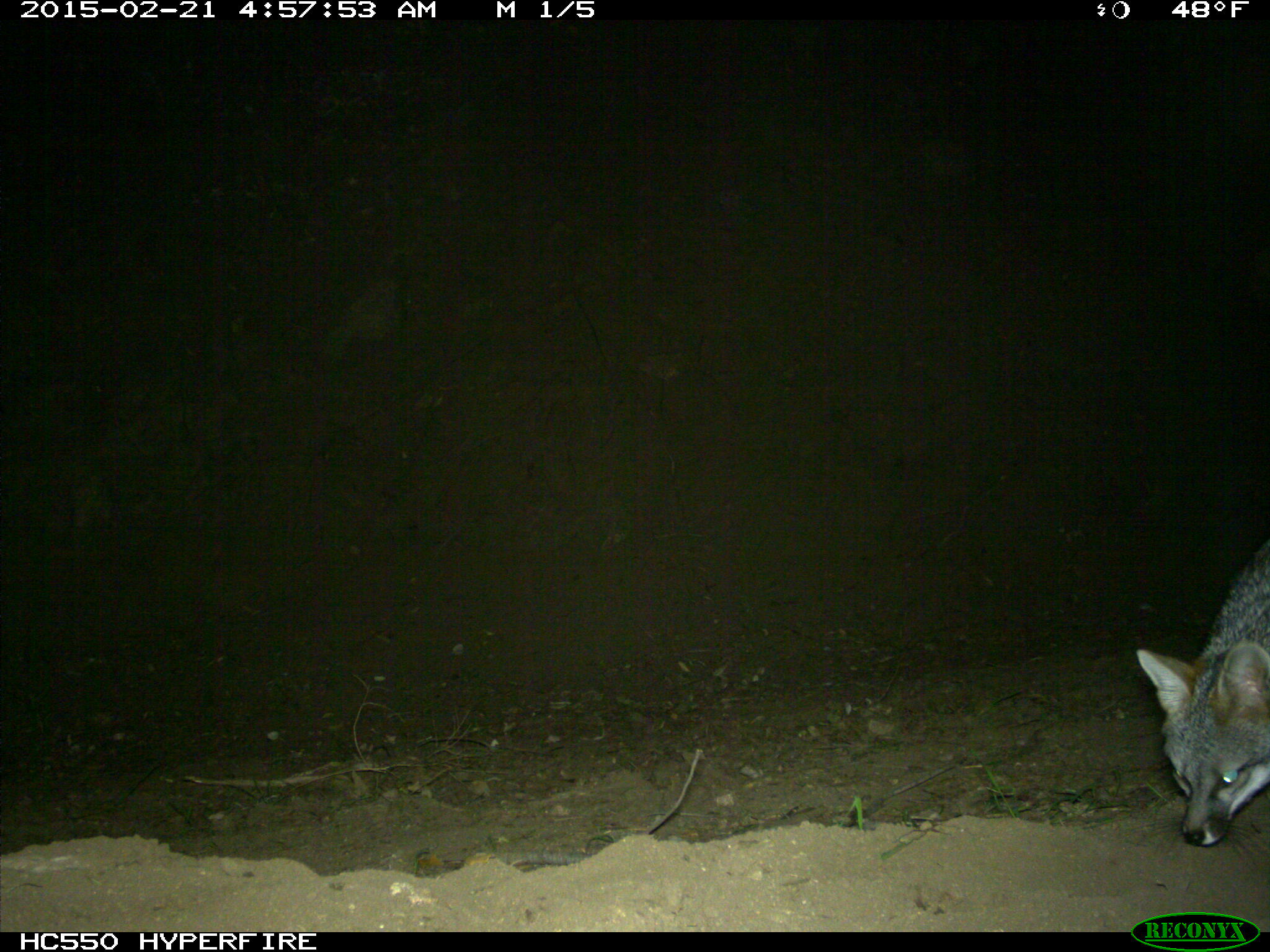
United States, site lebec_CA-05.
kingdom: Animalia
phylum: Chordata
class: Mammalia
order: Carnivora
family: Canidae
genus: Urocyon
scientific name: Urocyon cinereoargenteus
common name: gray fox